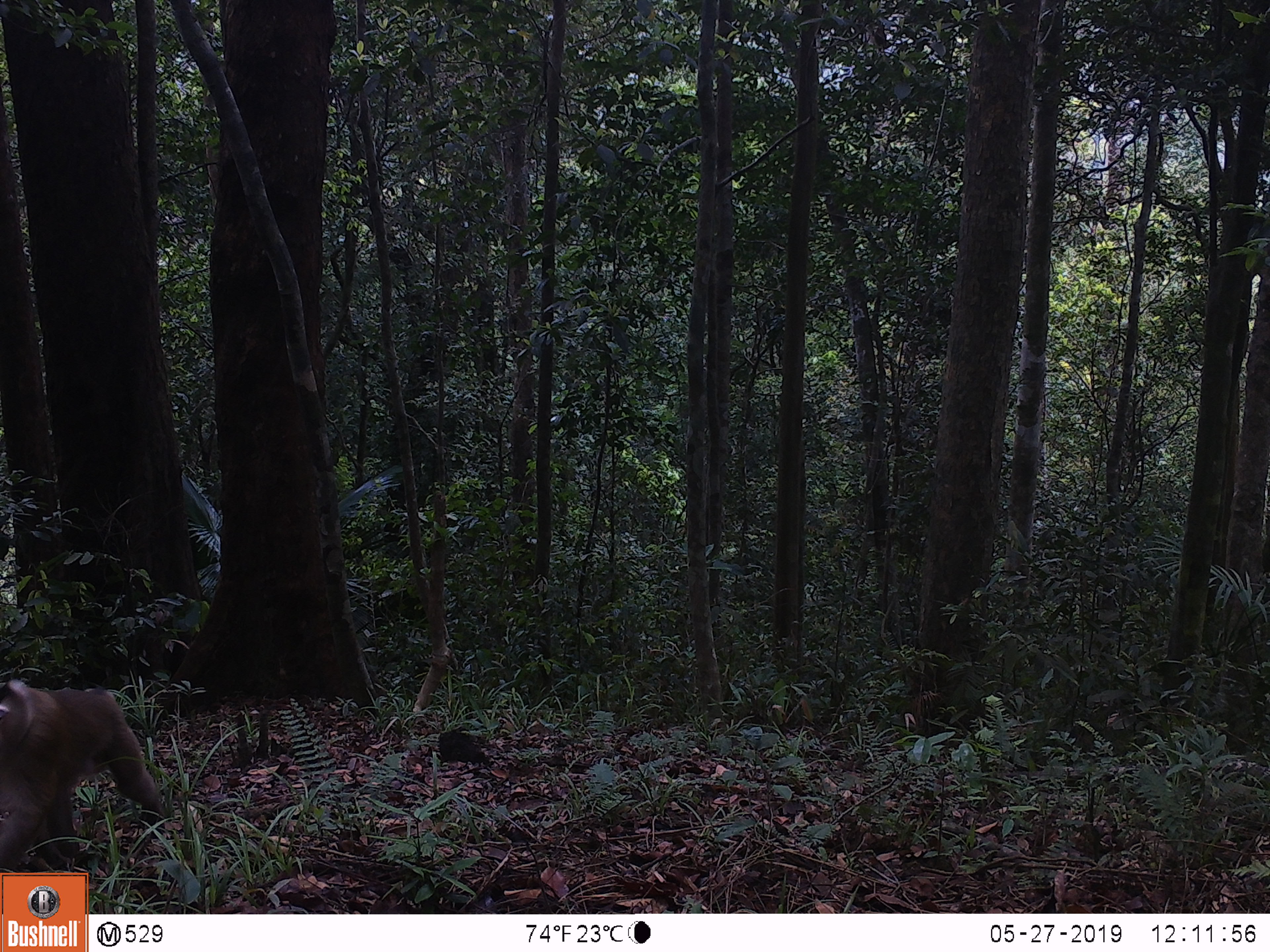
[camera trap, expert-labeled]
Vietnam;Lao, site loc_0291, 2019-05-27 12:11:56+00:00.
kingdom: Animalia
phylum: Chordata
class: Mammalia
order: Primates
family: Cercopithecidae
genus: Macaca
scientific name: Macaca nemestrina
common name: pig-tailed macaque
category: pig tailed macaque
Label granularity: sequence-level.